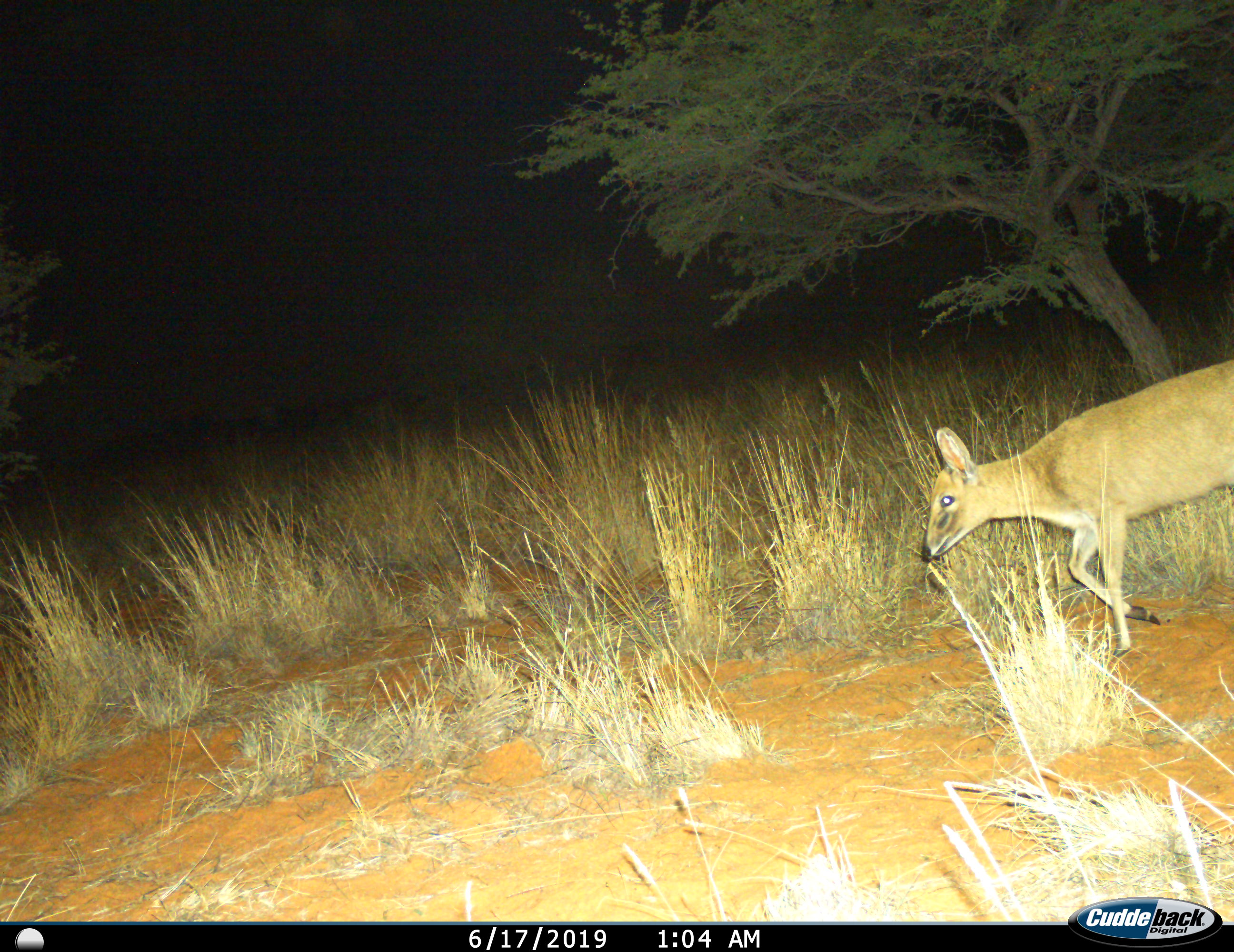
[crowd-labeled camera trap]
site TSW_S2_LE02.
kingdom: Animalia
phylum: Chordata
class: Mammalia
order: Artiodactyla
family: Bovidae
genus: Sylvicapra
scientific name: Sylvicapra grimmia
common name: common duiker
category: duikercommongrey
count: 1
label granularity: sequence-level